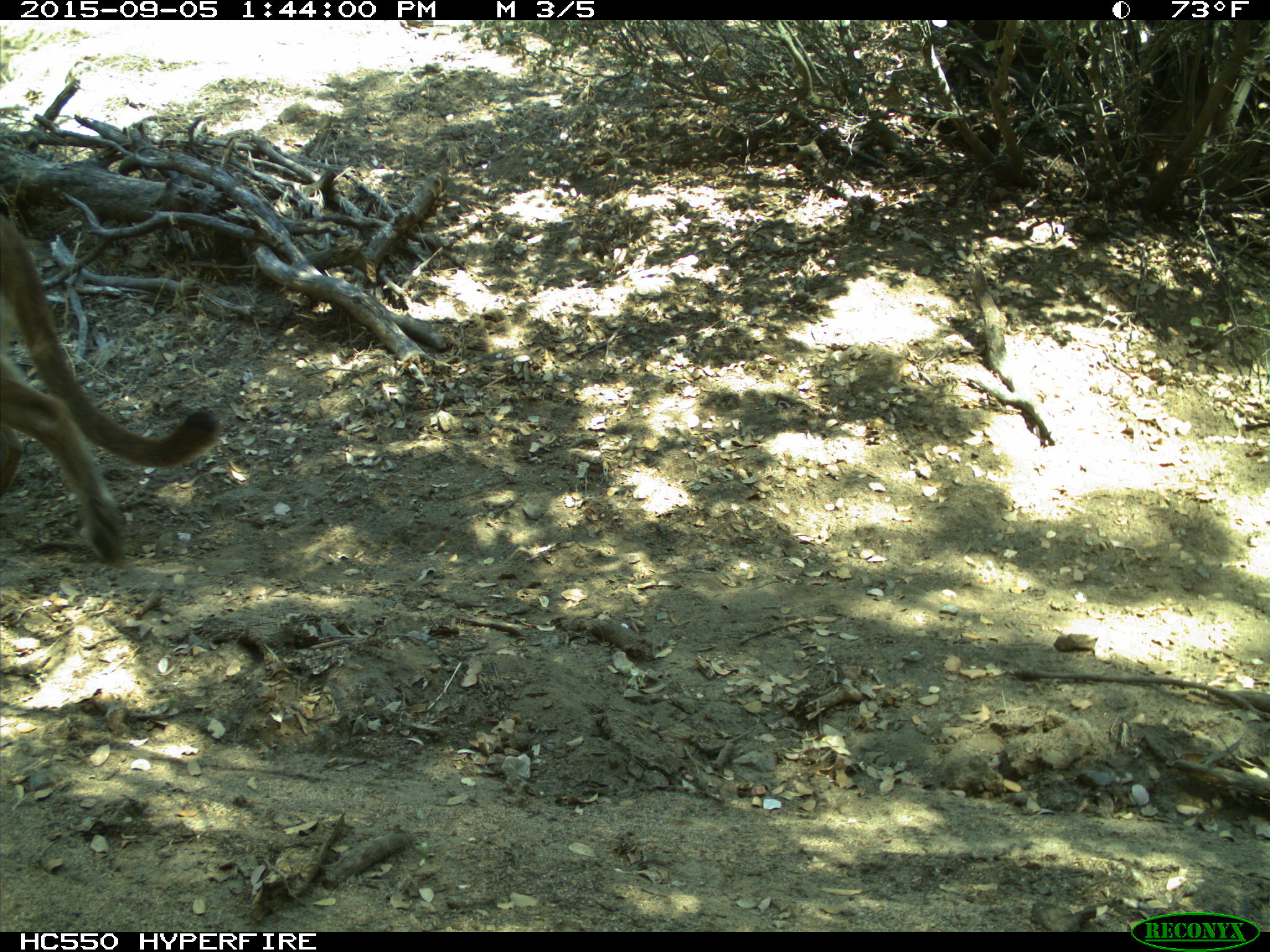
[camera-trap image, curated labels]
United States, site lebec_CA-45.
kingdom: Animalia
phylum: Chordata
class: Mammalia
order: Carnivora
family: Felidae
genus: Puma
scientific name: Puma concolor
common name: mountain lion